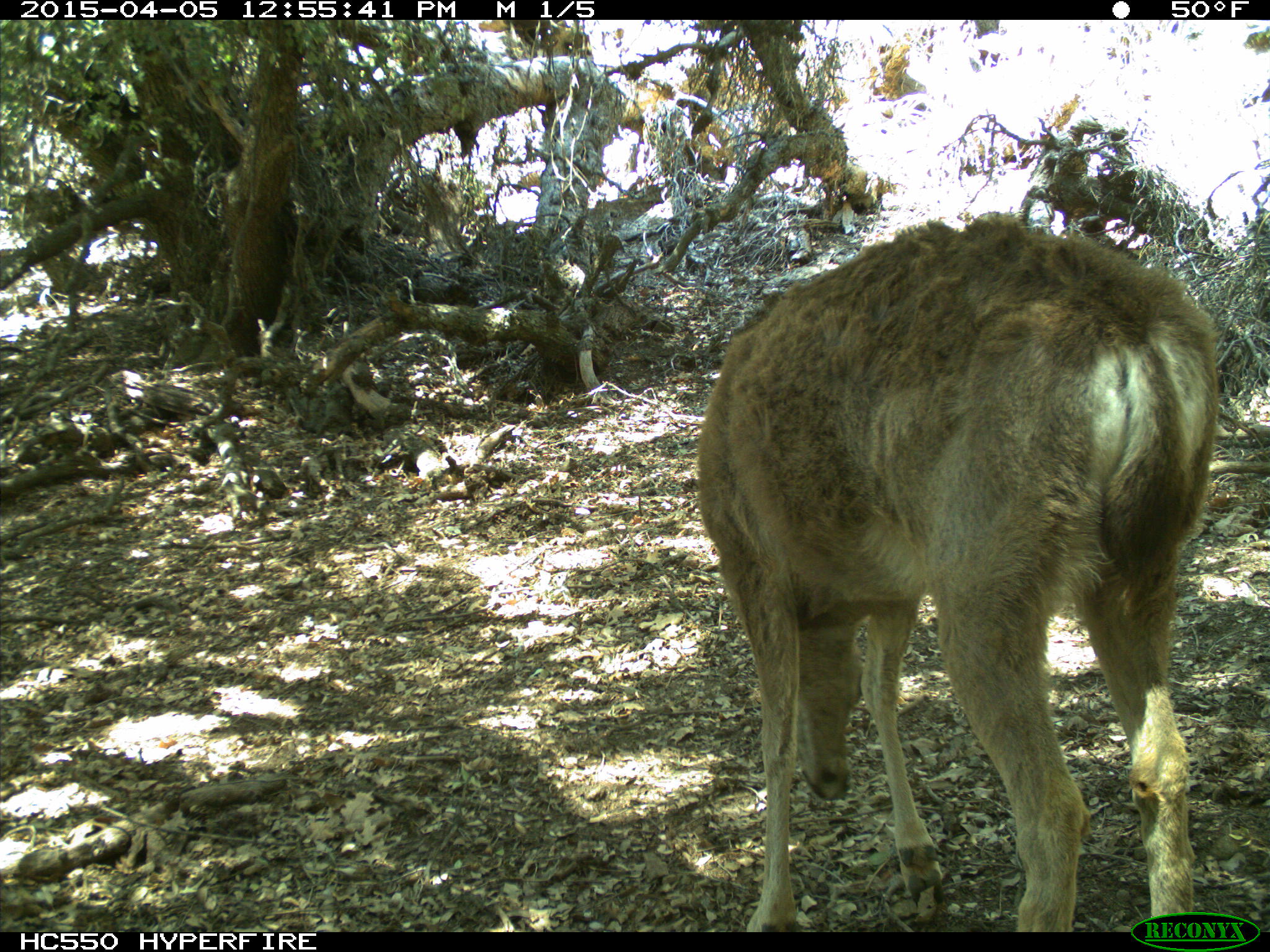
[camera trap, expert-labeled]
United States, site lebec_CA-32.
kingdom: Animalia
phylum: Chordata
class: Mammalia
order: Artiodactyla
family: Cervidae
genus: Odocoileus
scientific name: Odocoileus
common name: deer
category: unidentified deer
Unidentified deer (deer) (Odocoileus).